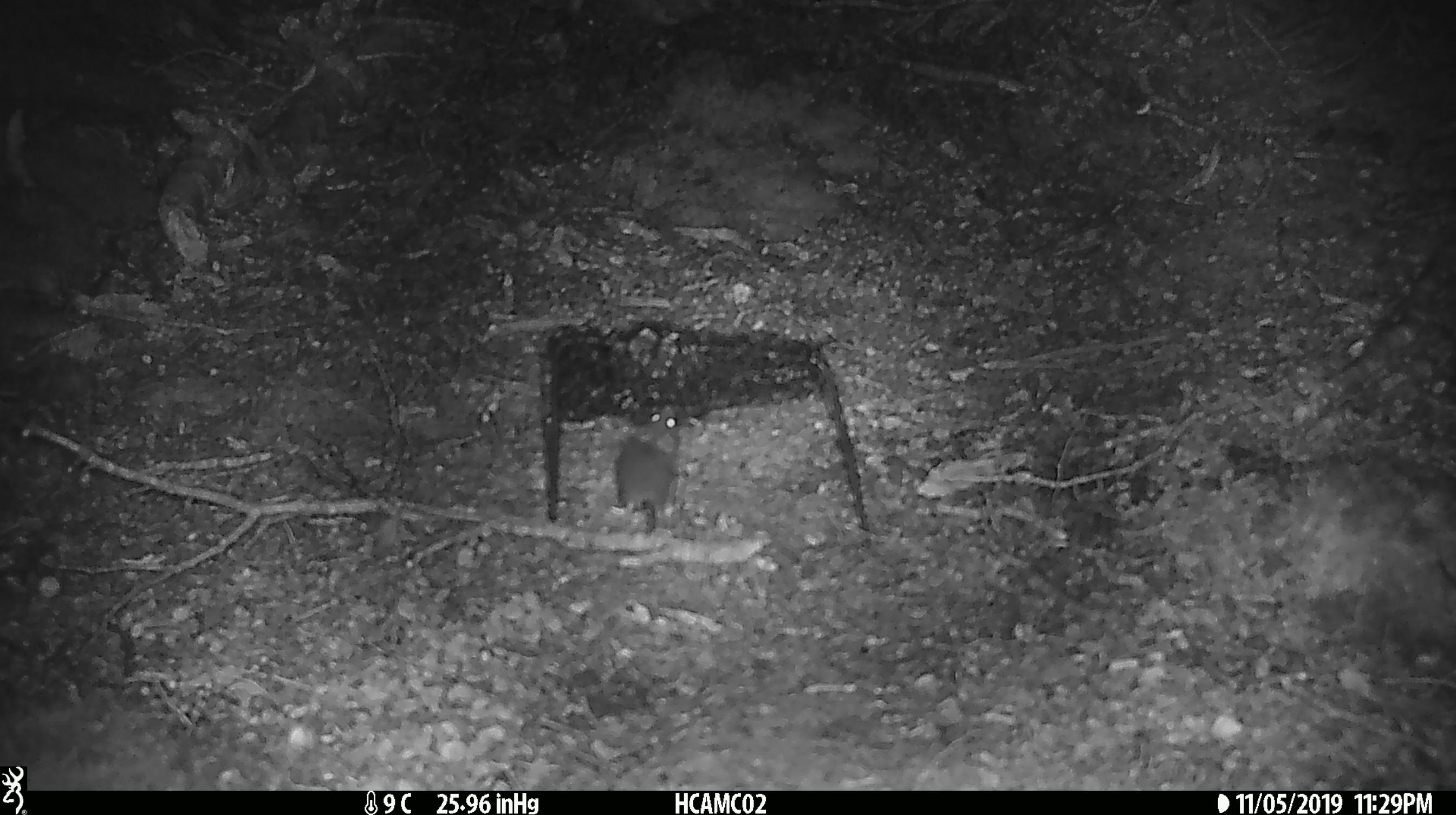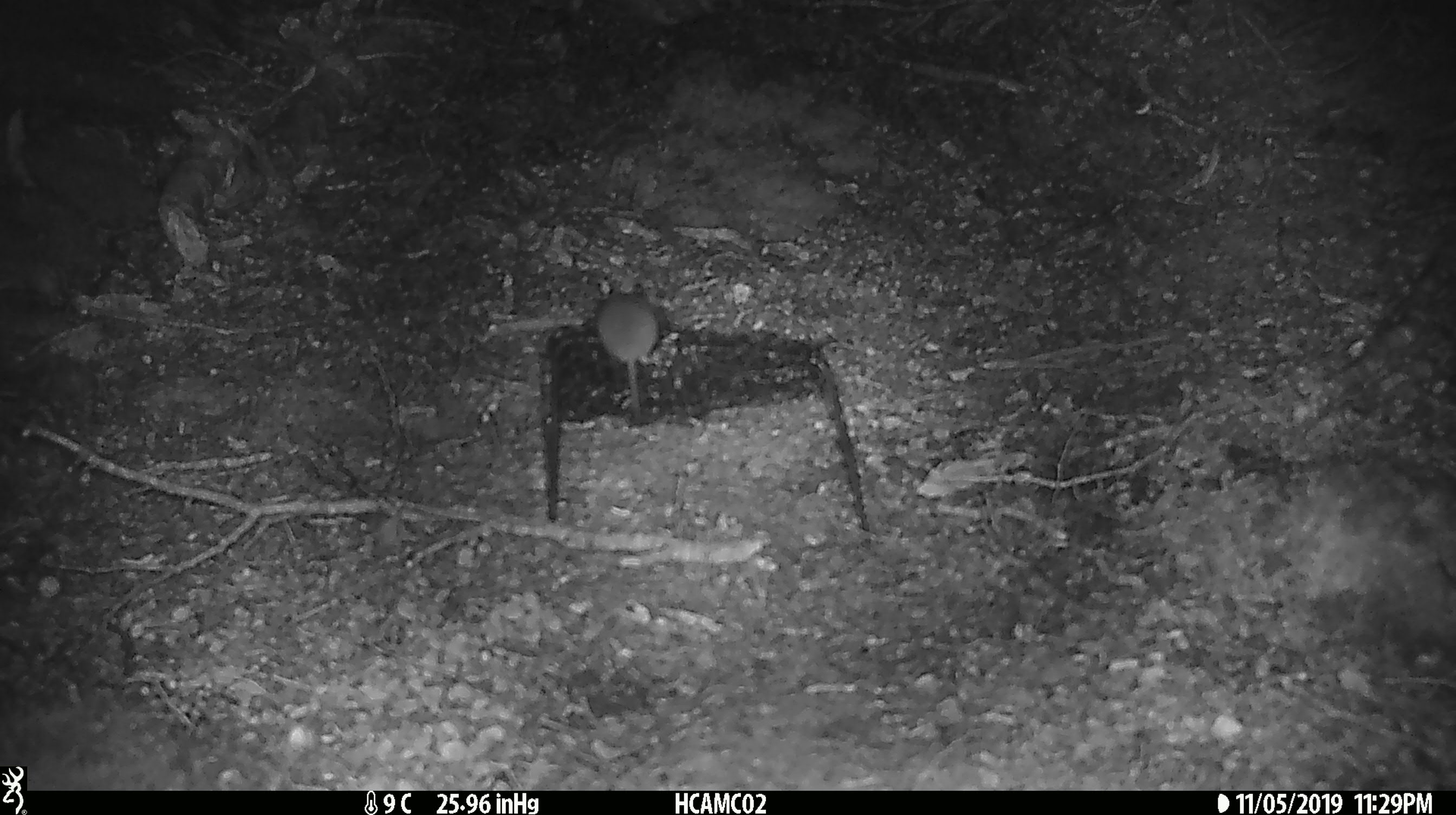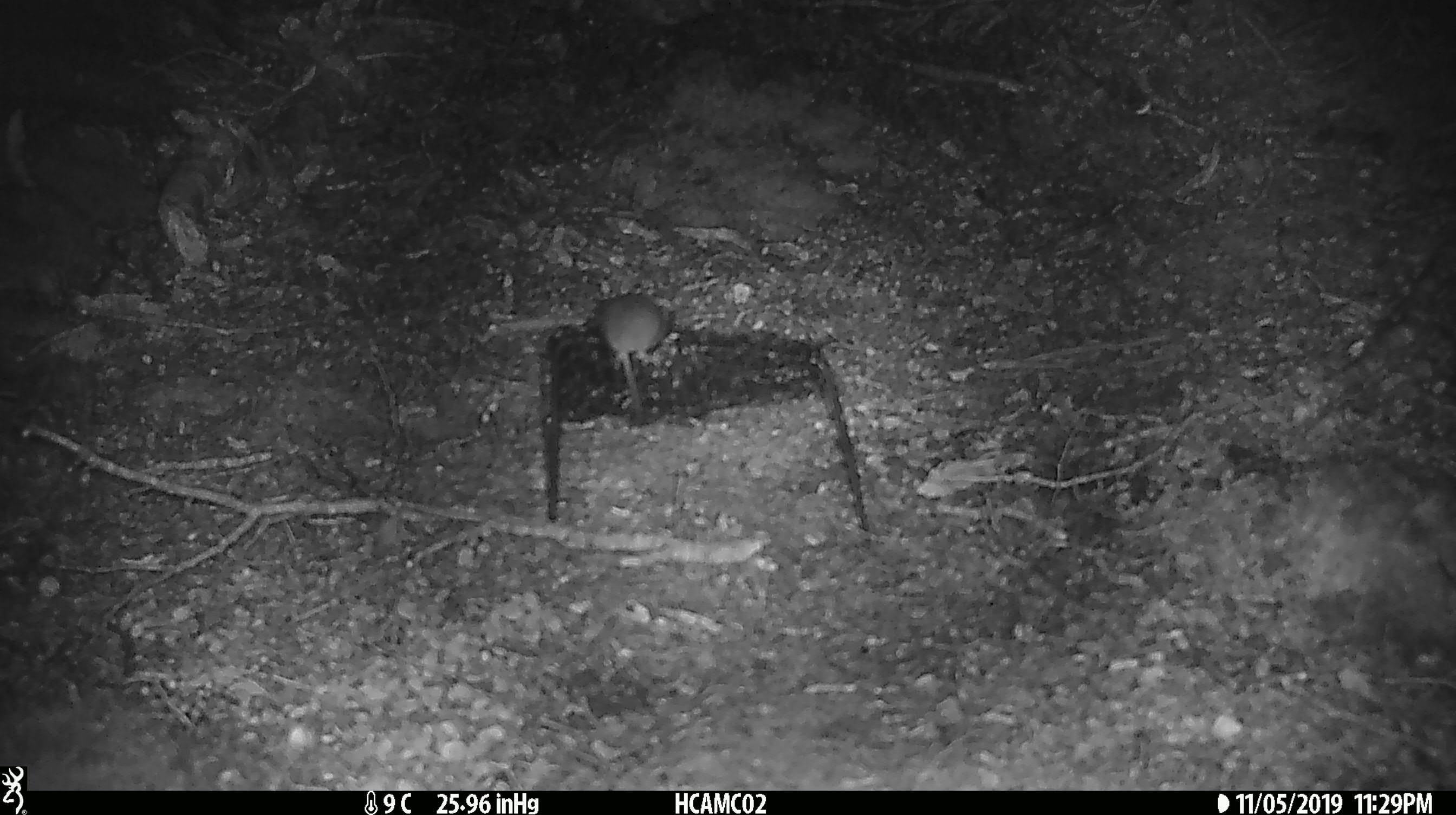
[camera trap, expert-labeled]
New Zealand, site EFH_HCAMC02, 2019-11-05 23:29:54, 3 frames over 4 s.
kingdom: Animalia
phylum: Chordata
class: Mammalia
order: Rodentia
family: Muridae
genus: Mus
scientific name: Mus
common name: mouse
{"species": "mouse (Mus)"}